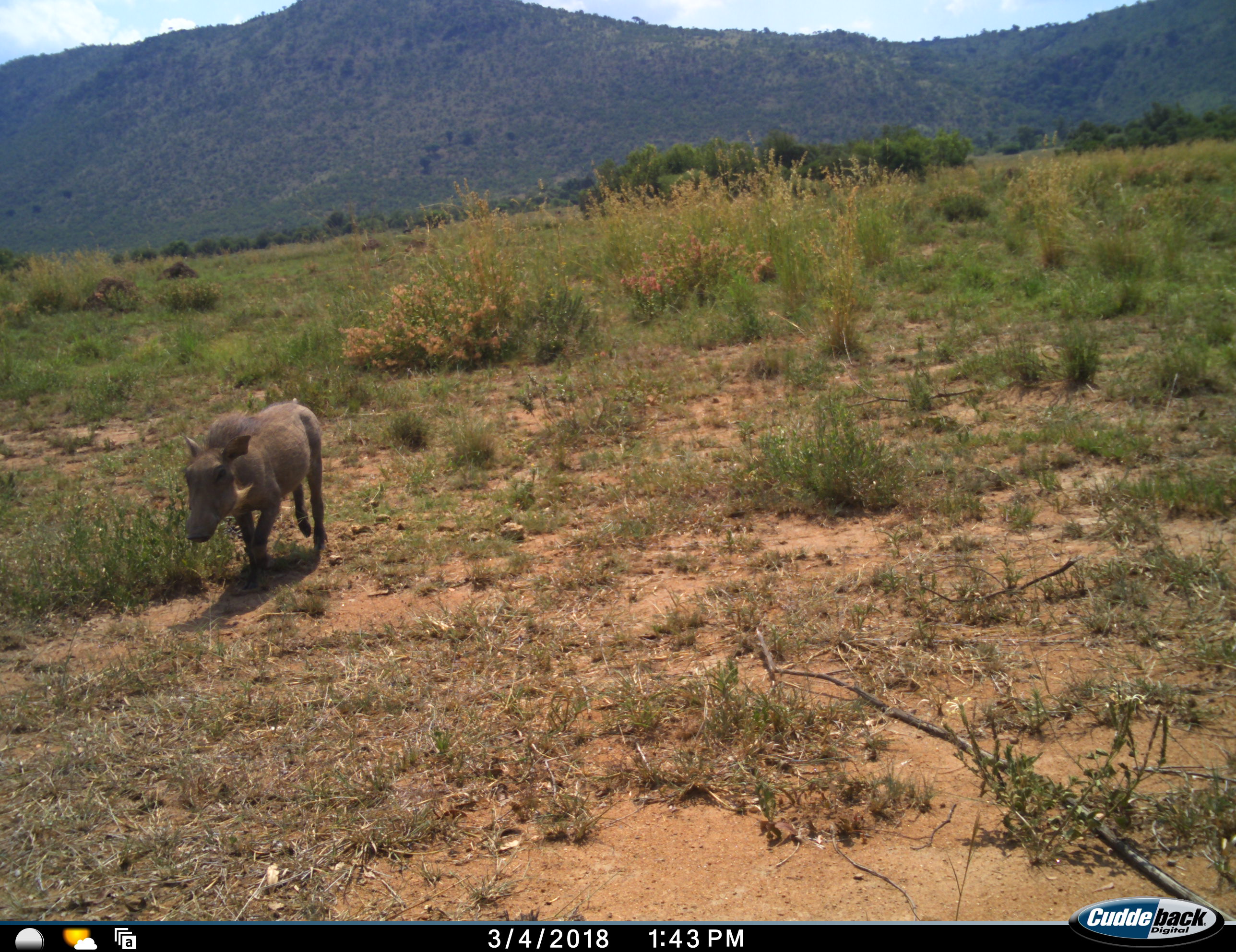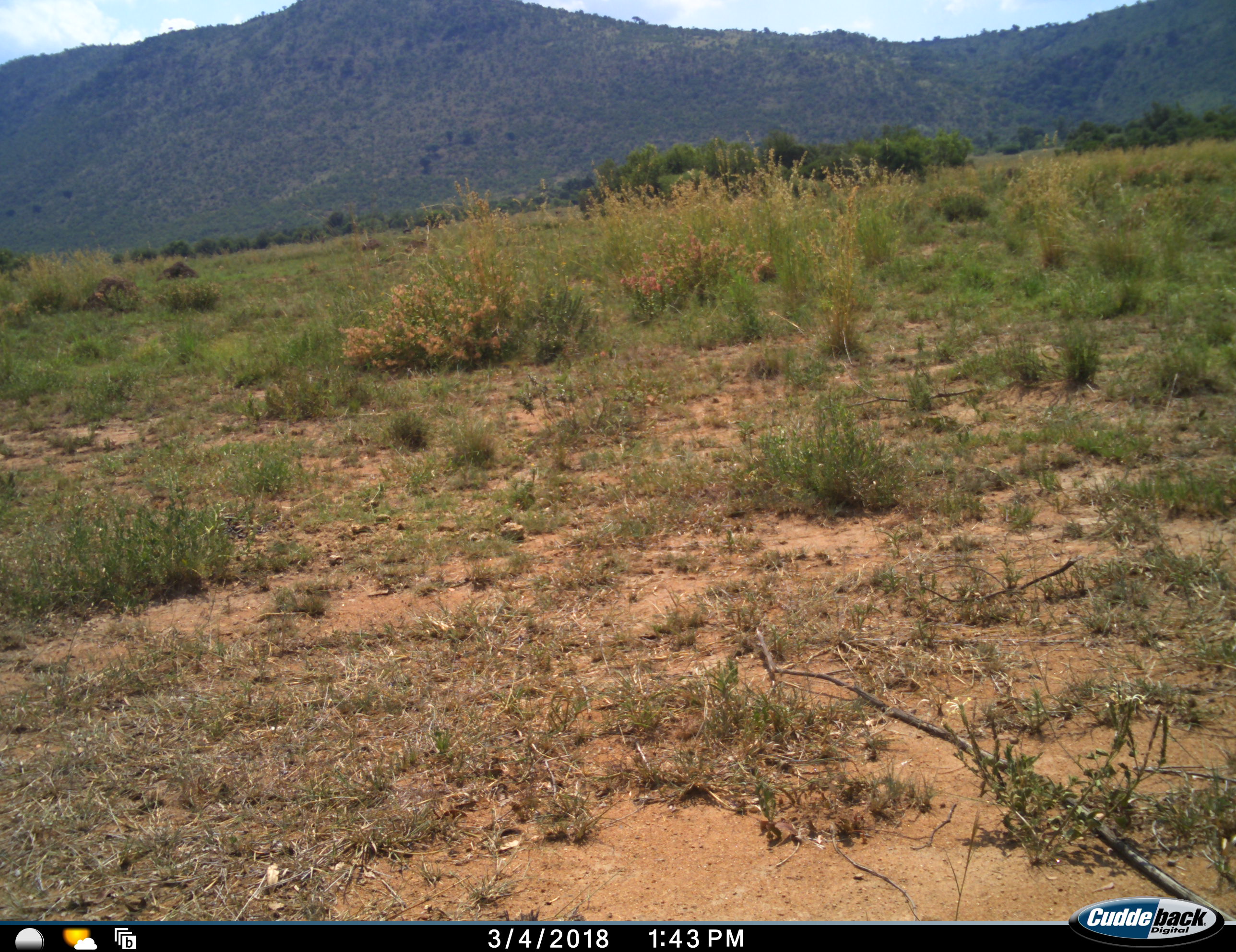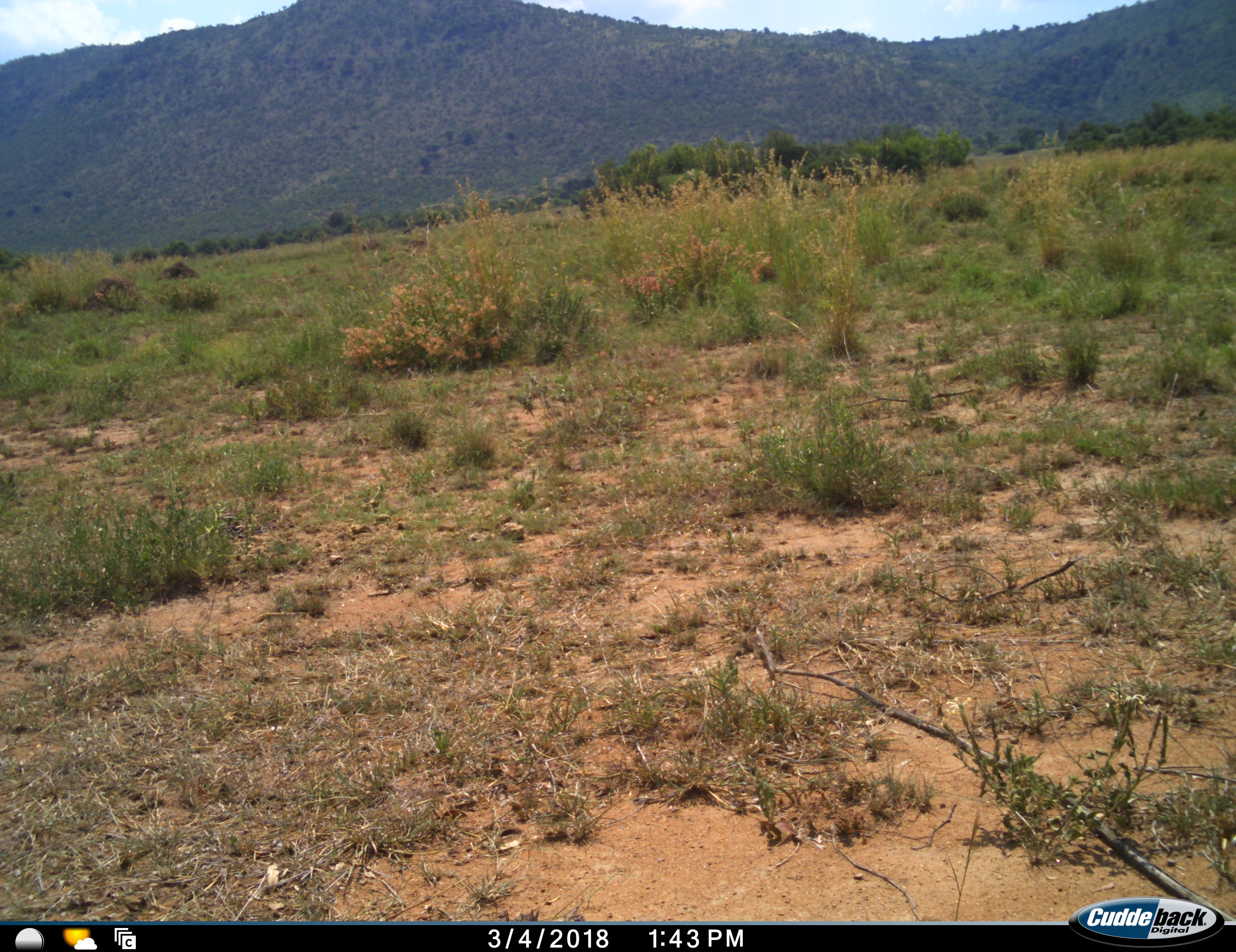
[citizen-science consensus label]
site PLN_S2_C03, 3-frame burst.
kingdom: Animalia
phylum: Chordata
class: Mammalia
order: Artiodactyla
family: Suidae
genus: Phacochoerus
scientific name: Phacochoerus africanus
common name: warthog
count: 1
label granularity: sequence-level